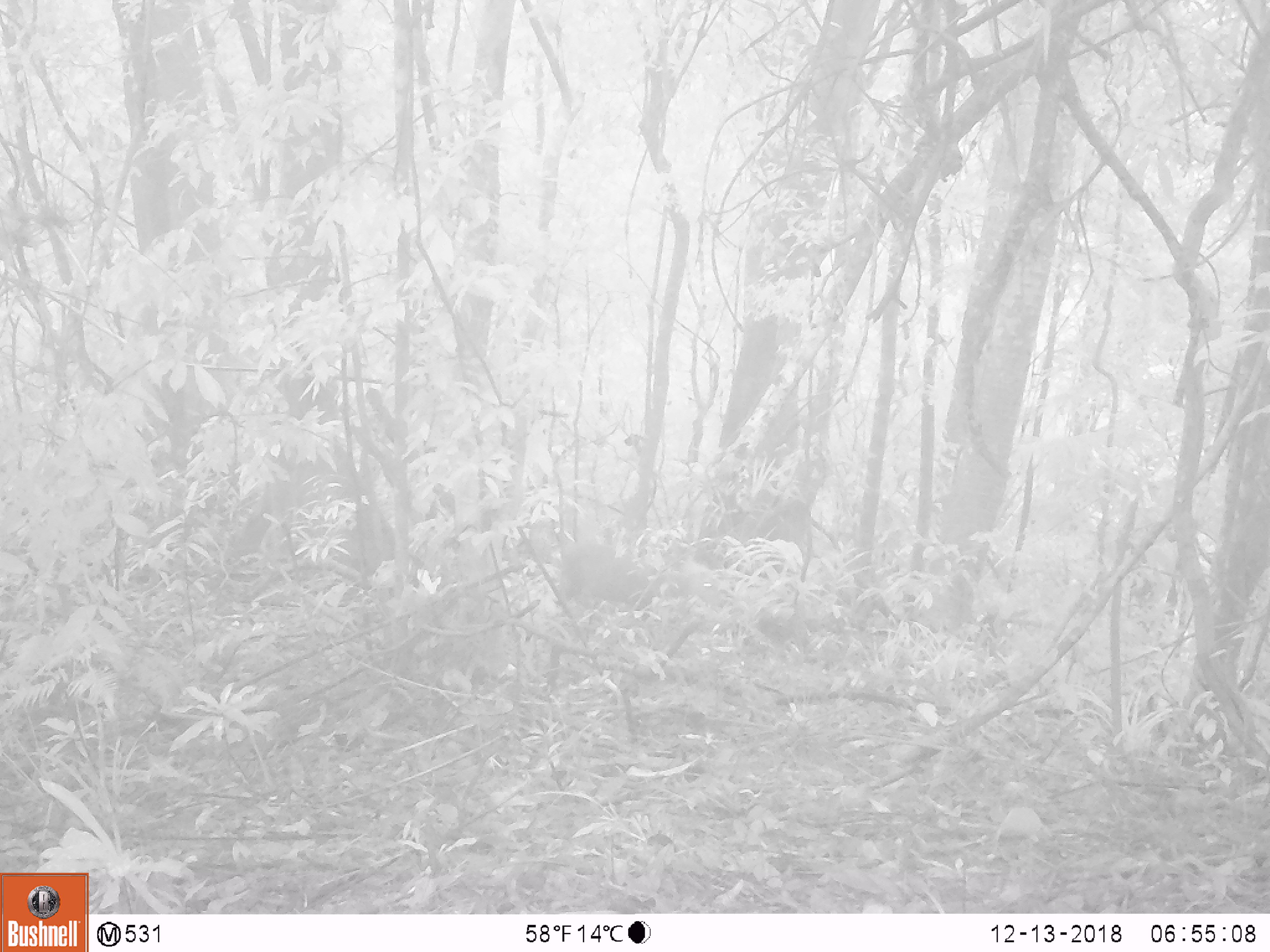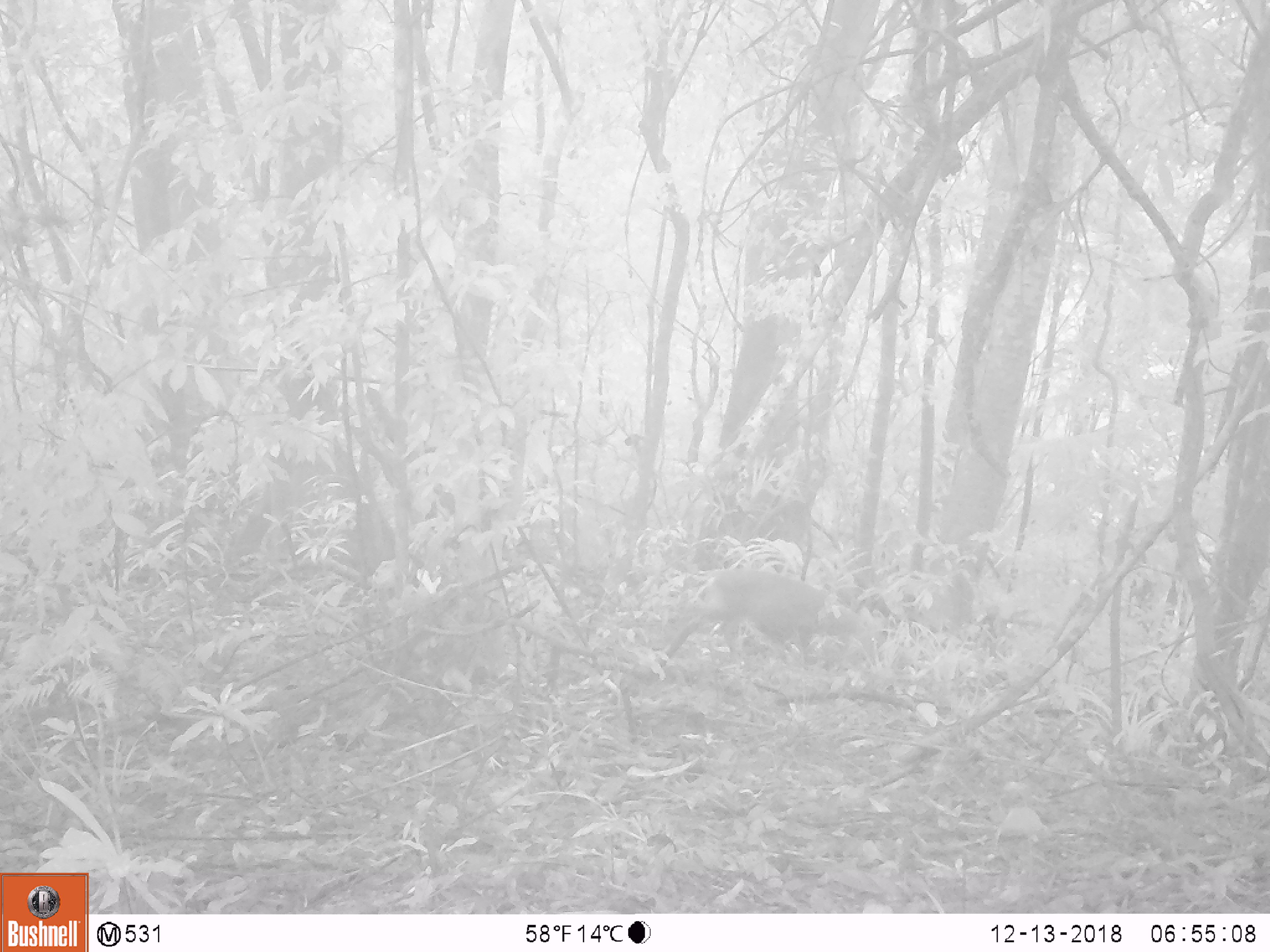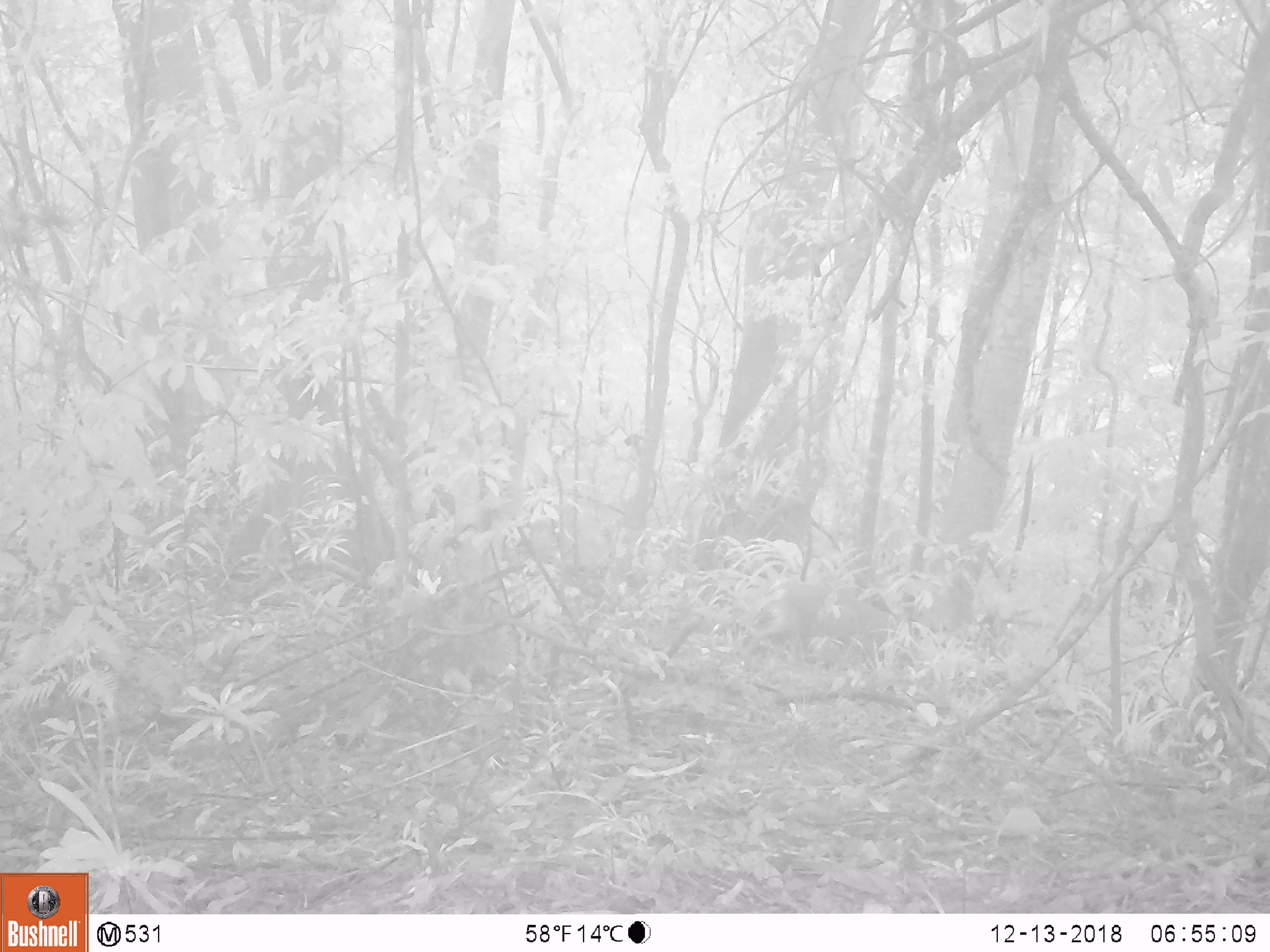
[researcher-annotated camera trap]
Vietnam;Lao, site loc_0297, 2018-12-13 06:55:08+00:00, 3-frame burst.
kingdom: Animalia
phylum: Chordata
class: Mammalia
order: Artiodactyla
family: Cervidae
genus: Muntiacus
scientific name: Muntiacus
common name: muntjacs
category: unidentified muntjac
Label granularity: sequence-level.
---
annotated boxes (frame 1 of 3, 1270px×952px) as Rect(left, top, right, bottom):
unidentified muntjac: Rect(556, 541, 724, 626)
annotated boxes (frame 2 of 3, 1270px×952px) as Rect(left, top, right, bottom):
unidentified muntjac: Rect(659, 568, 839, 667)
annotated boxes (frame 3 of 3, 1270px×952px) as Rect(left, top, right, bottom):
unidentified muntjac: Rect(741, 583, 897, 667)